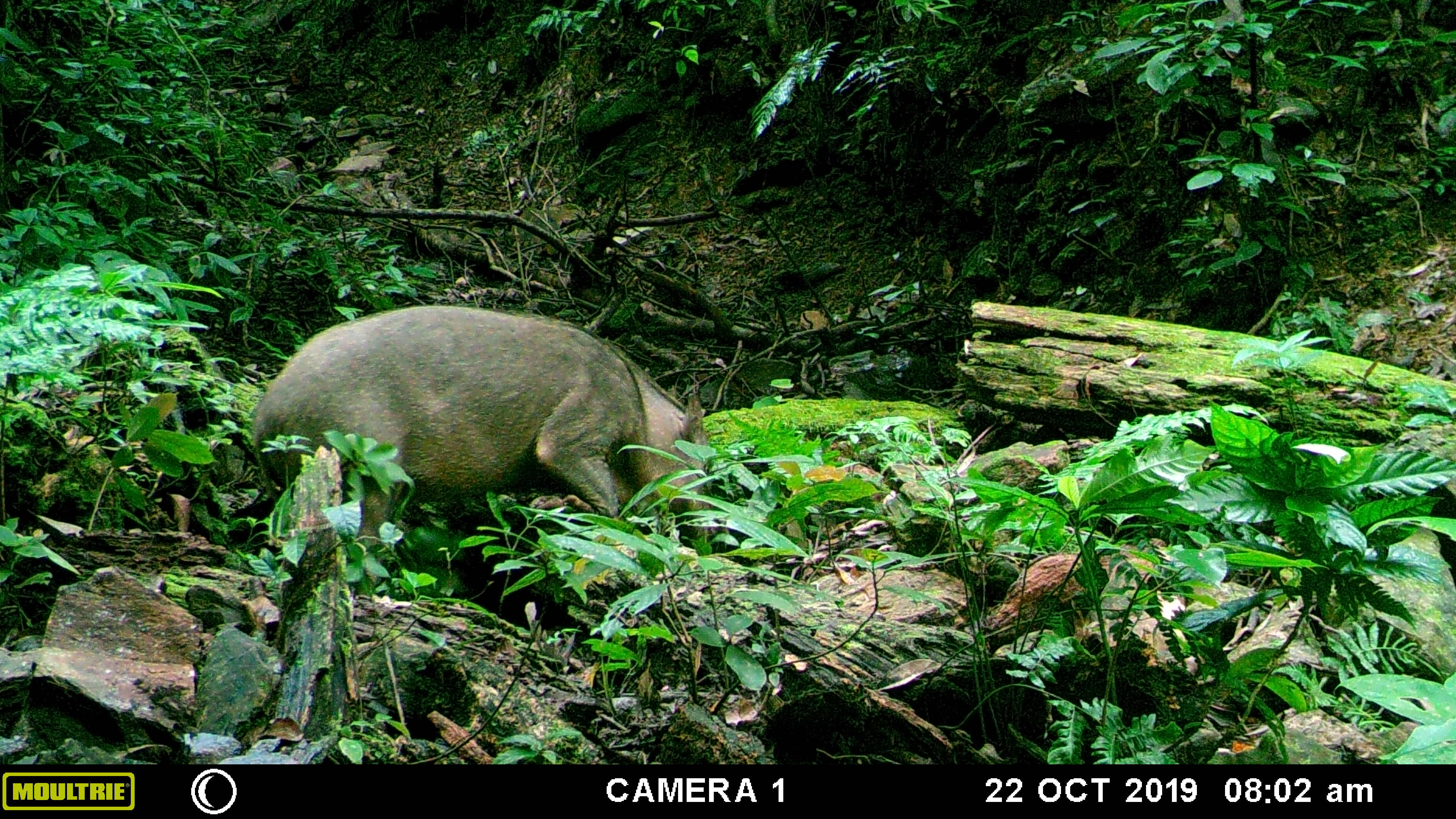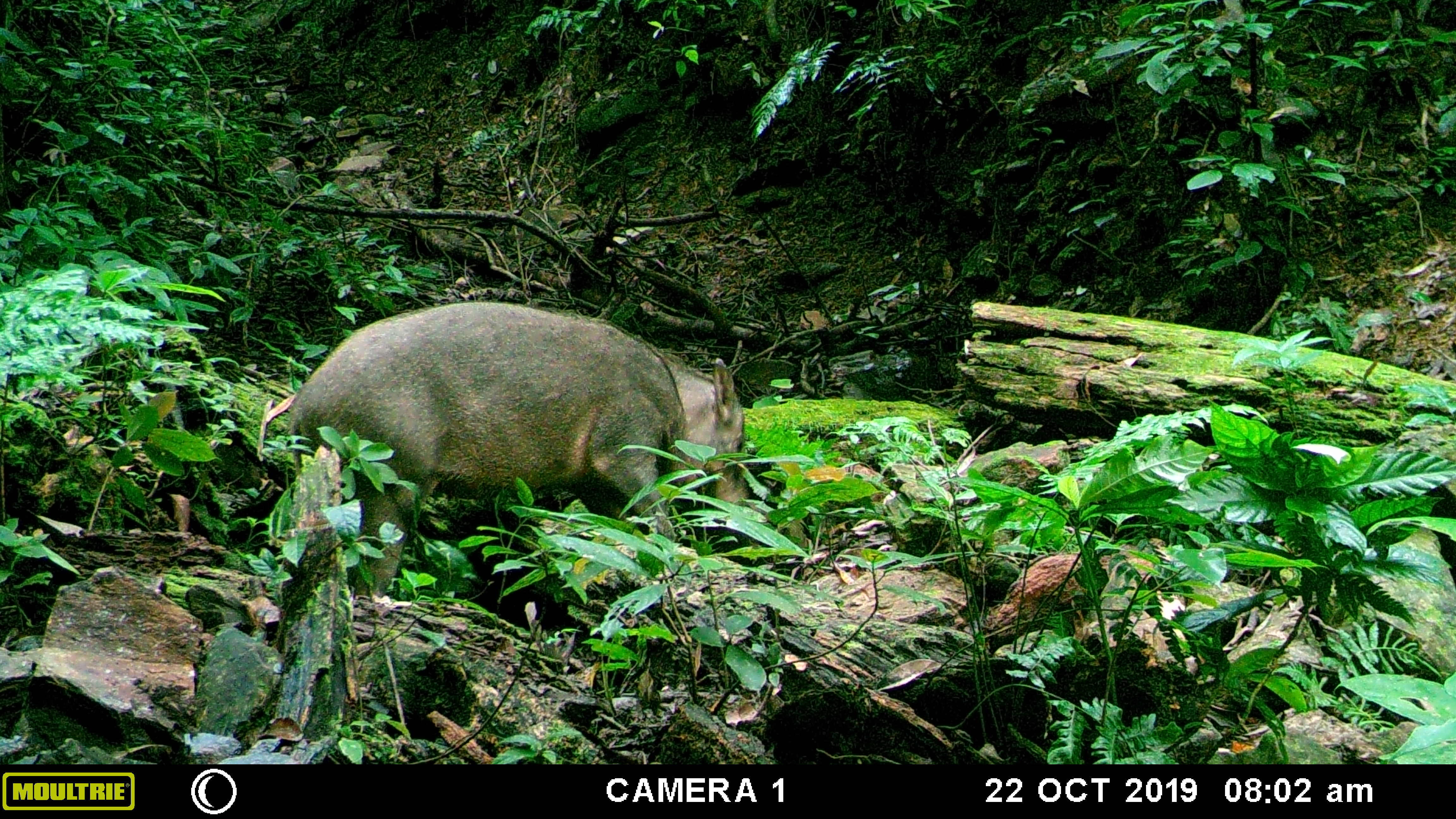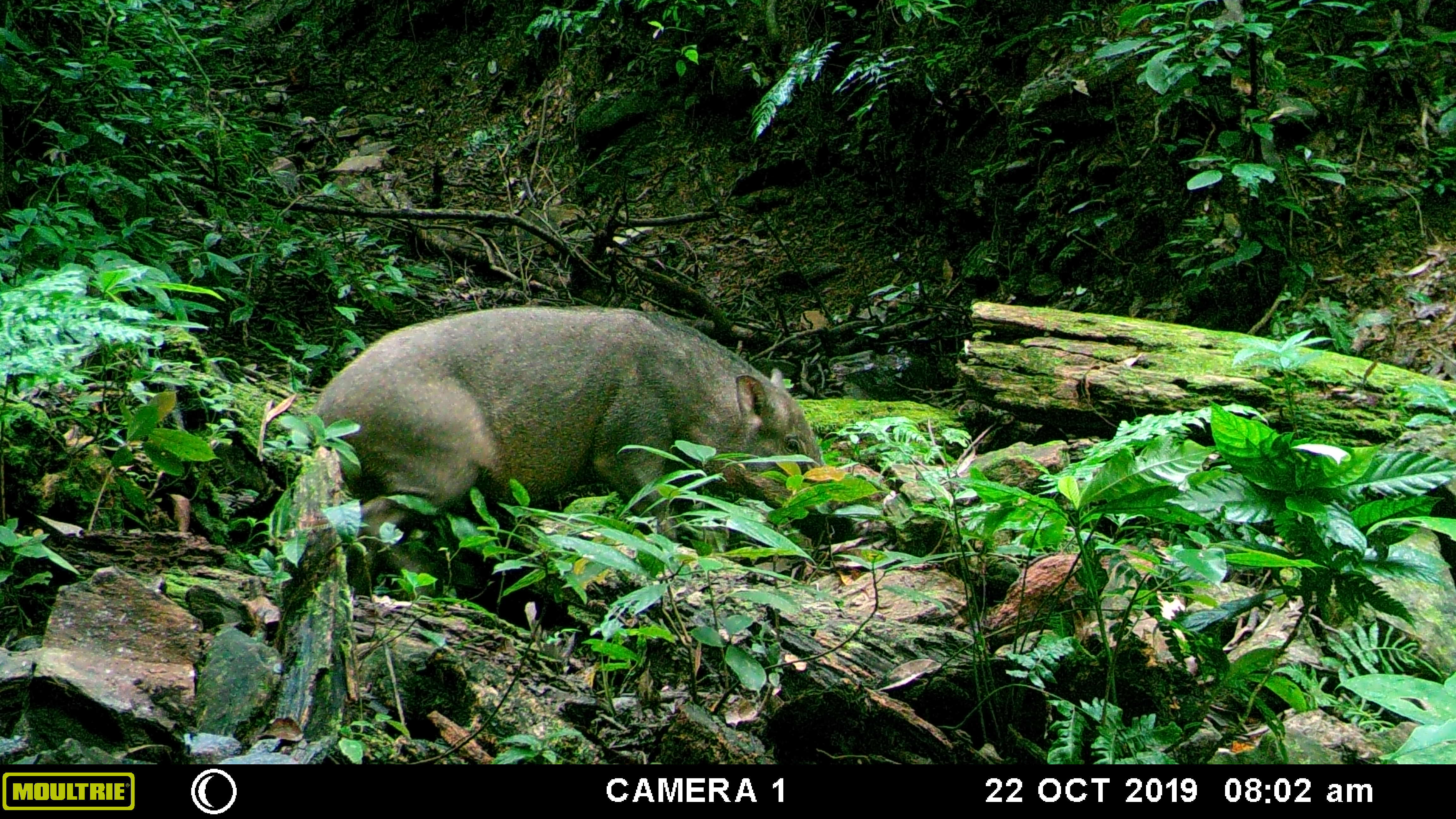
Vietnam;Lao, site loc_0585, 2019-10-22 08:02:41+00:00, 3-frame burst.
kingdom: Animalia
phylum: Chordata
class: Mammalia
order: Artiodactyla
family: Suidae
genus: Sus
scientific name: Sus scrofa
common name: eurasian wild pig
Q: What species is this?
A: Eurasian wild pig (Sus scrofa).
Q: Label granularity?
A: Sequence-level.